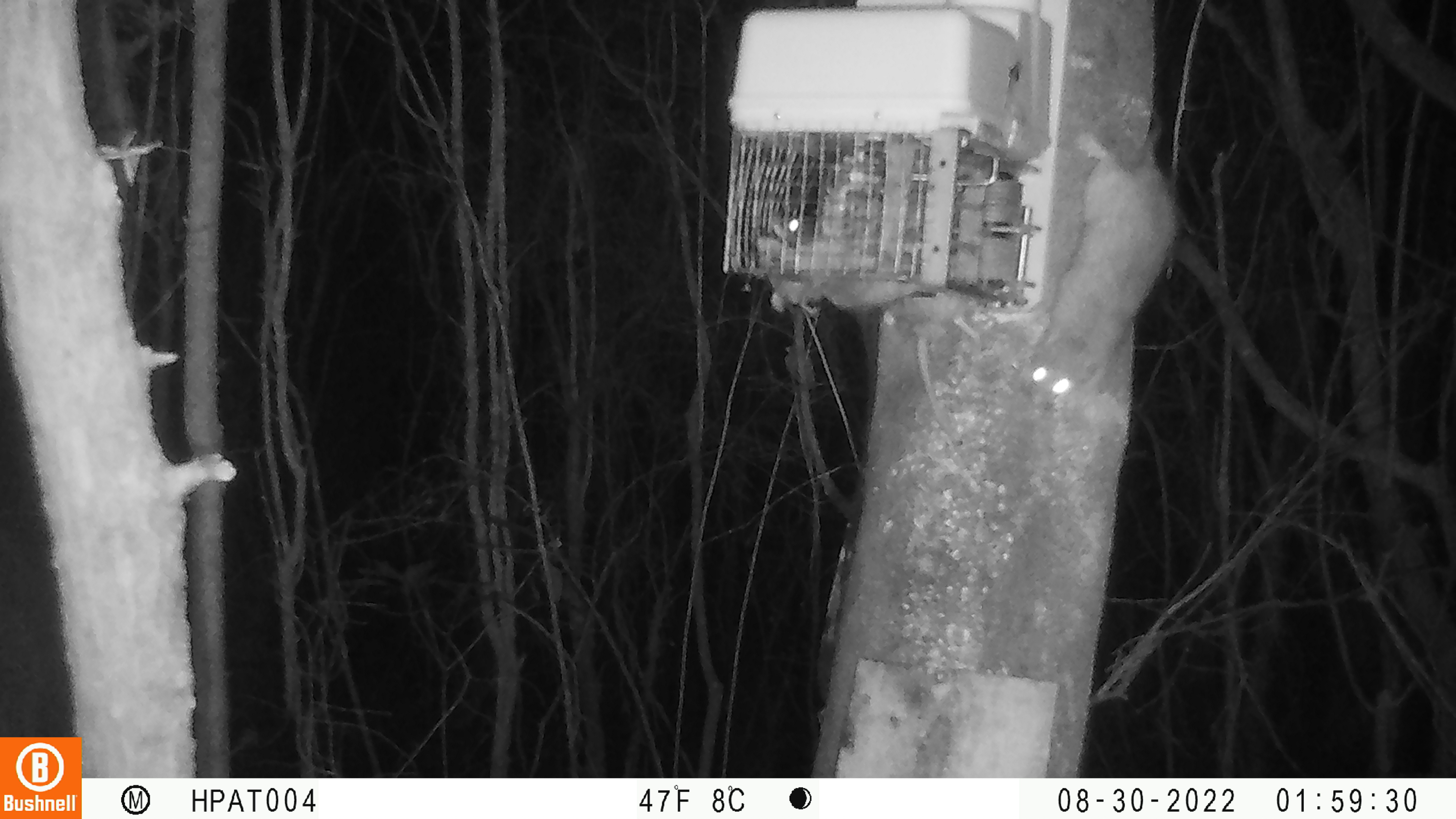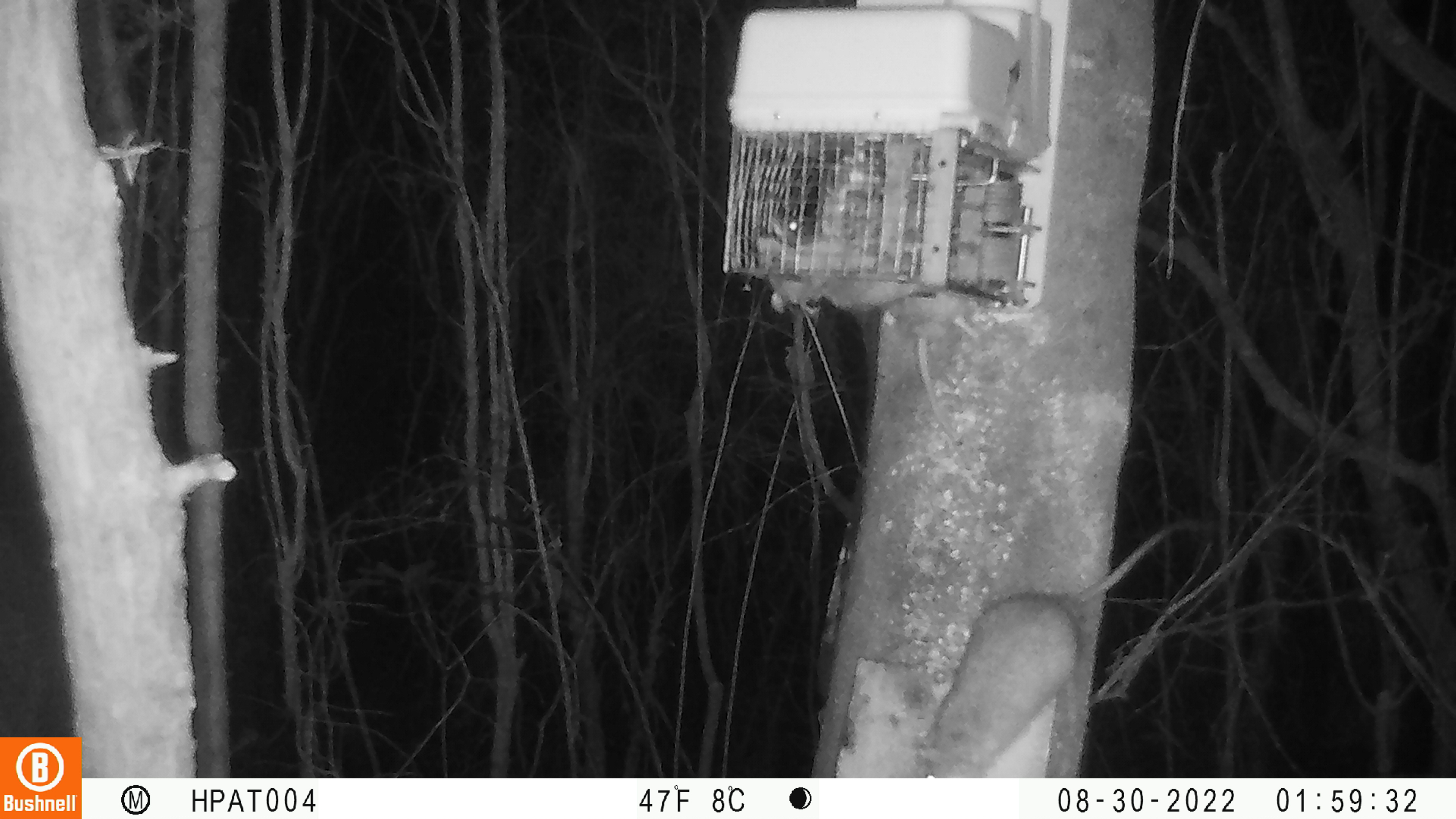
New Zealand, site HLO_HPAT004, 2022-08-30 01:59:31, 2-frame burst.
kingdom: Animalia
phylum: Chordata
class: Mammalia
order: Rodentia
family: Muridae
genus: Rattus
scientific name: Rattus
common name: rat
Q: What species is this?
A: Rat (Rattus).